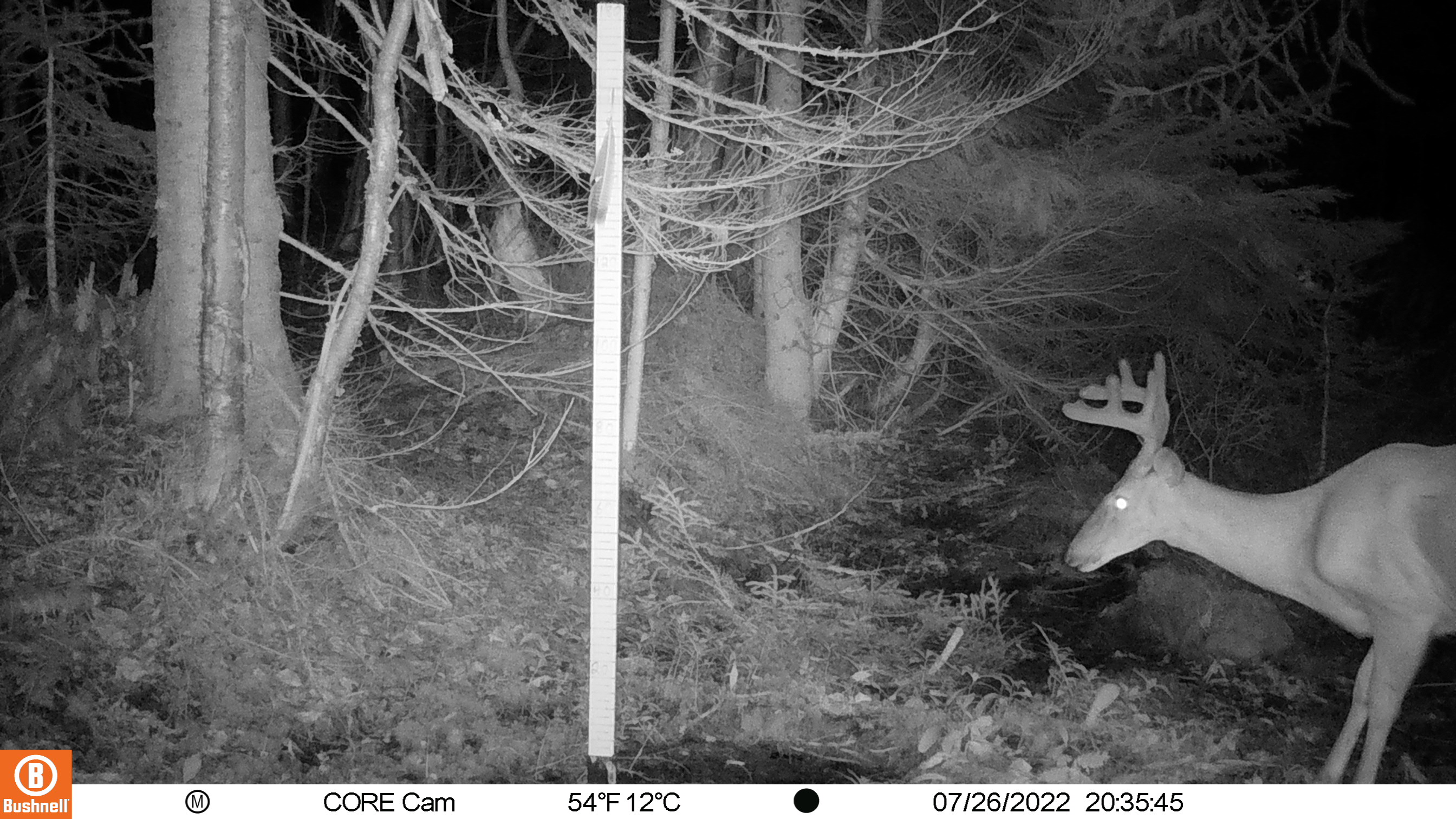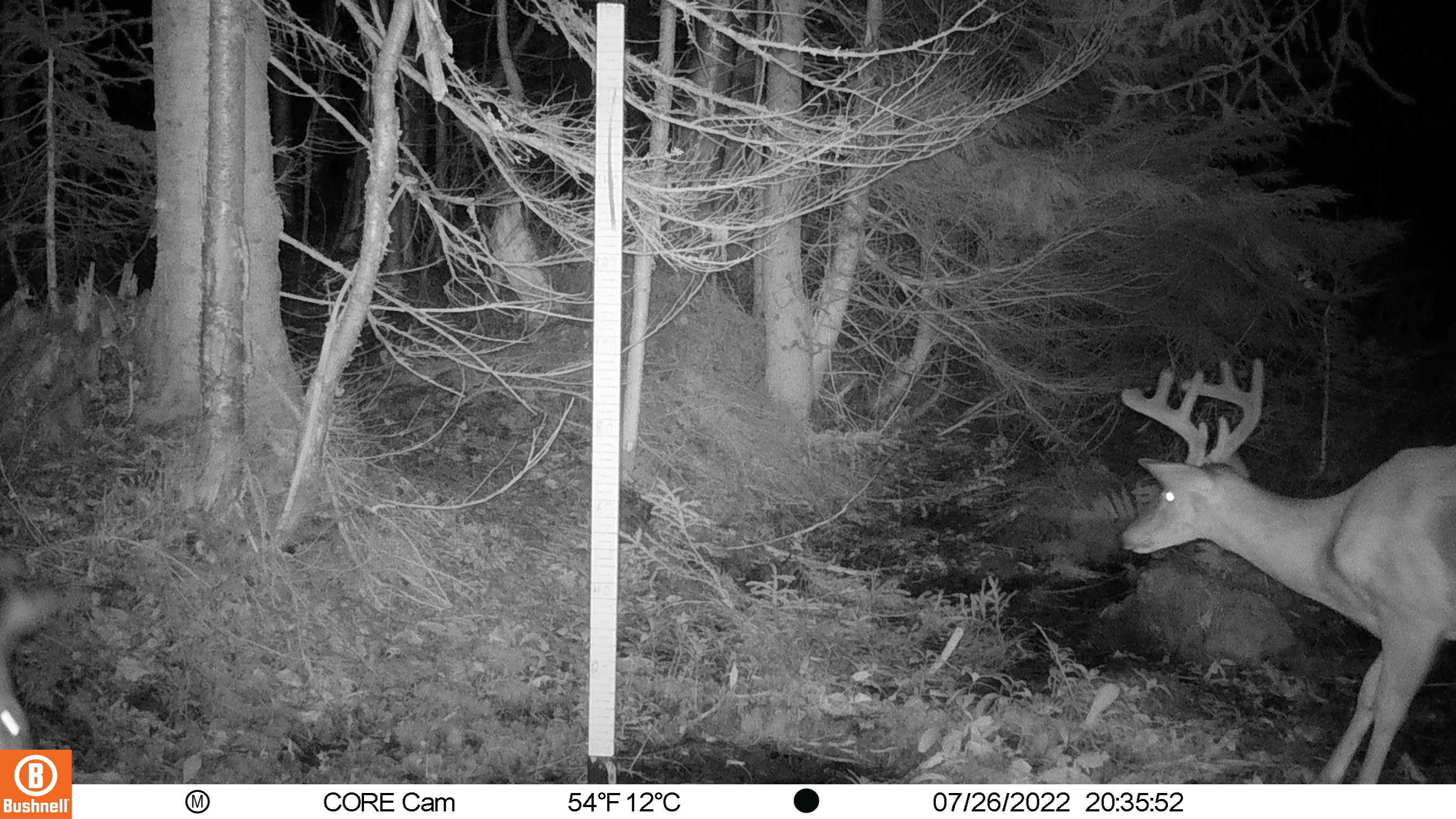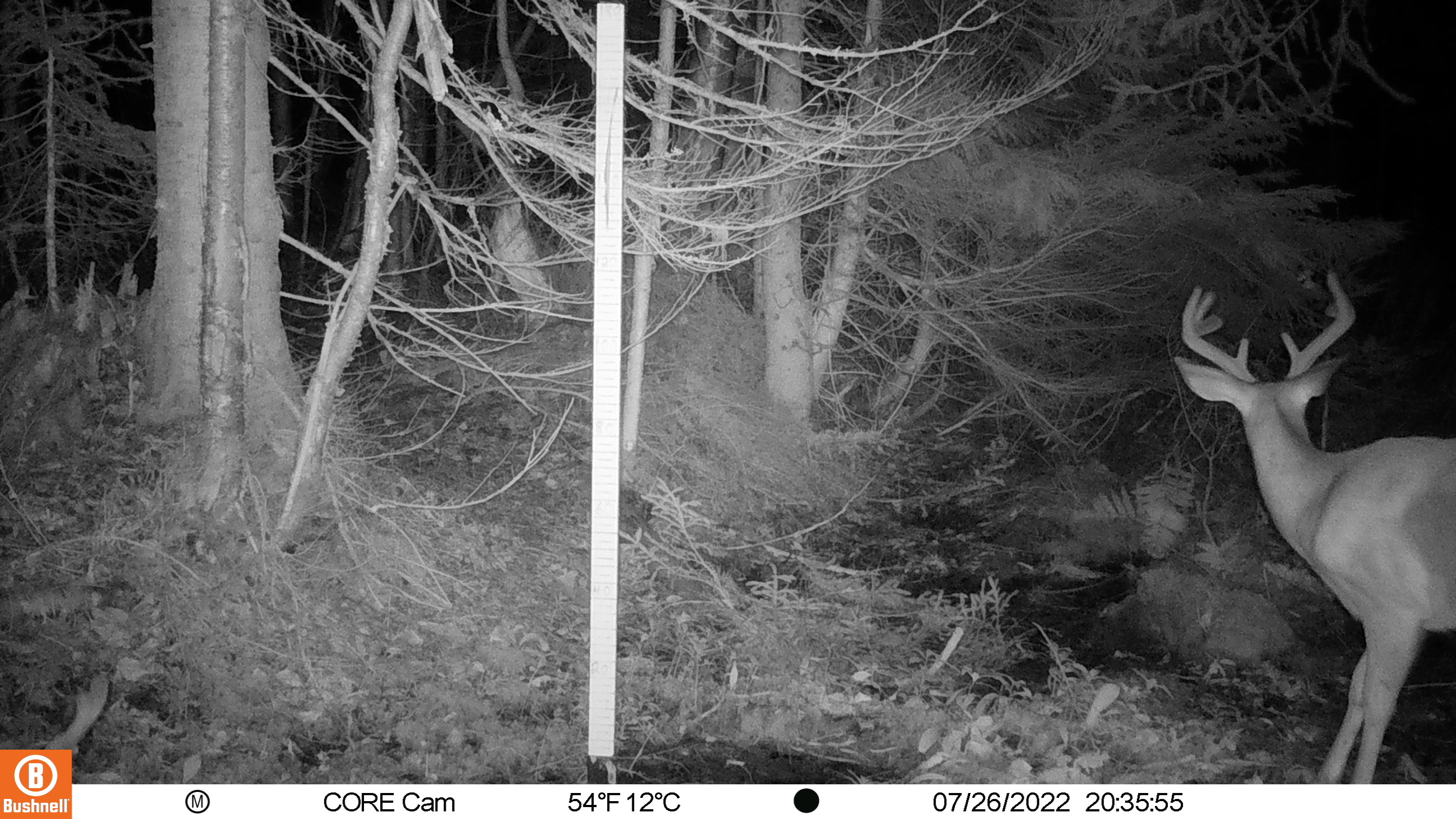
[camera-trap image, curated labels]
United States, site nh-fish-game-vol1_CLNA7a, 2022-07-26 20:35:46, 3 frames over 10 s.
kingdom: Animalia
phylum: Chordata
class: Mammalia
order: Artiodactyla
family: Cervidae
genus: Odocoileus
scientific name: Odocoileus virginianus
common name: white-tailed deer